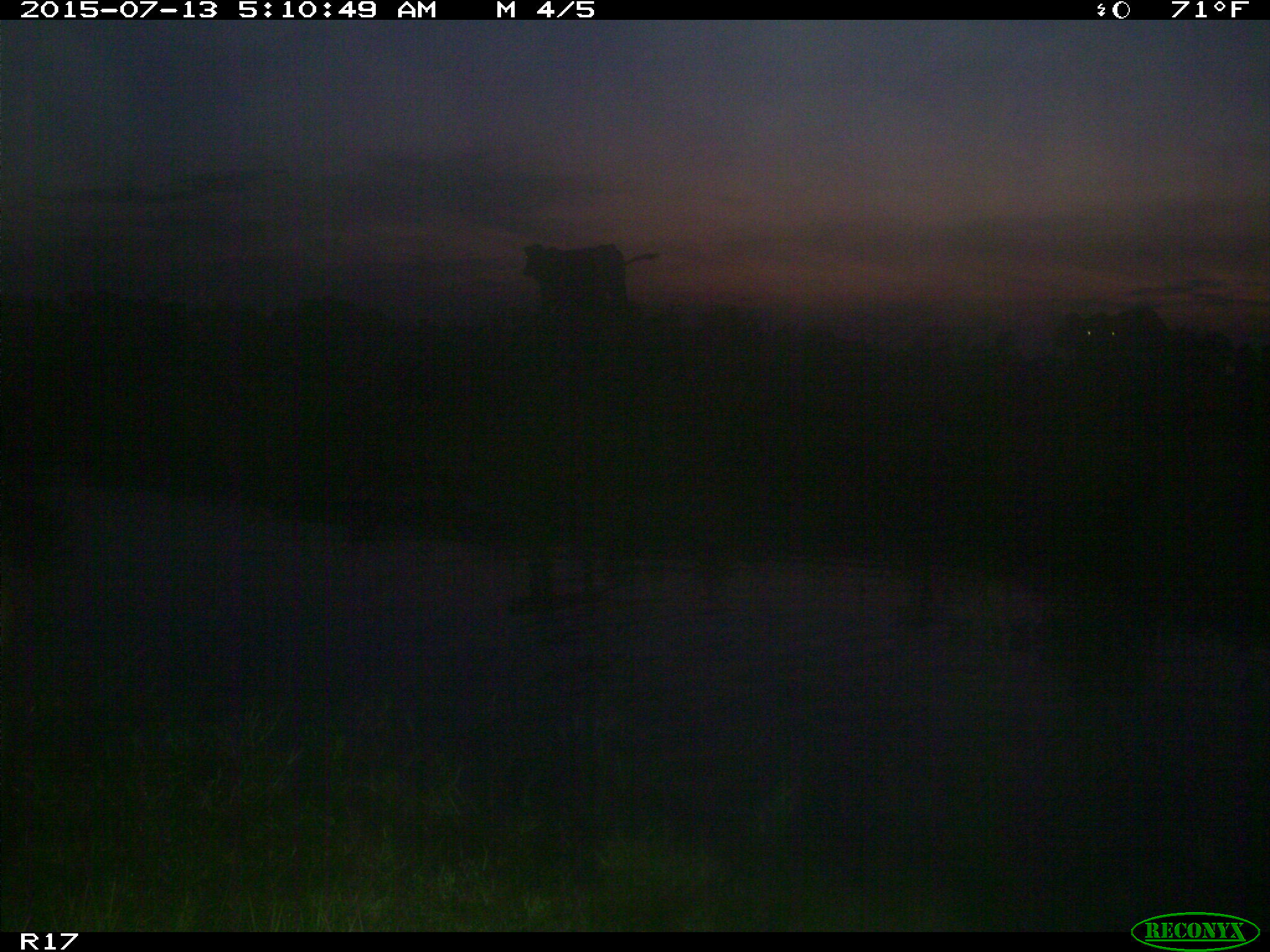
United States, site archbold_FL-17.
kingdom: Animalia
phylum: Chordata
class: Mammalia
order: Artiodactyla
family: Bovidae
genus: Bos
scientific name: Bos taurus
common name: domestic cow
Bos taurus (domestic cow).